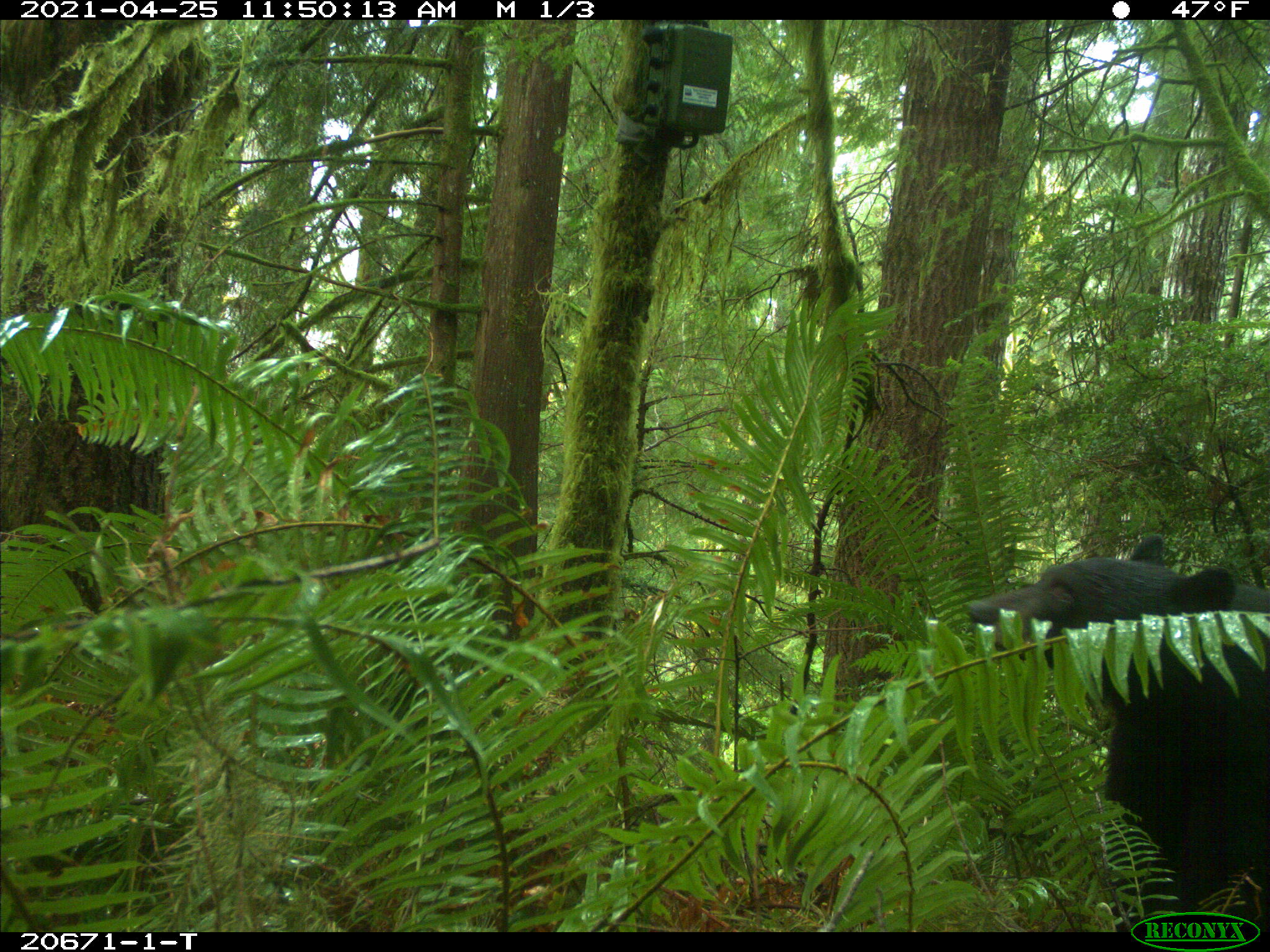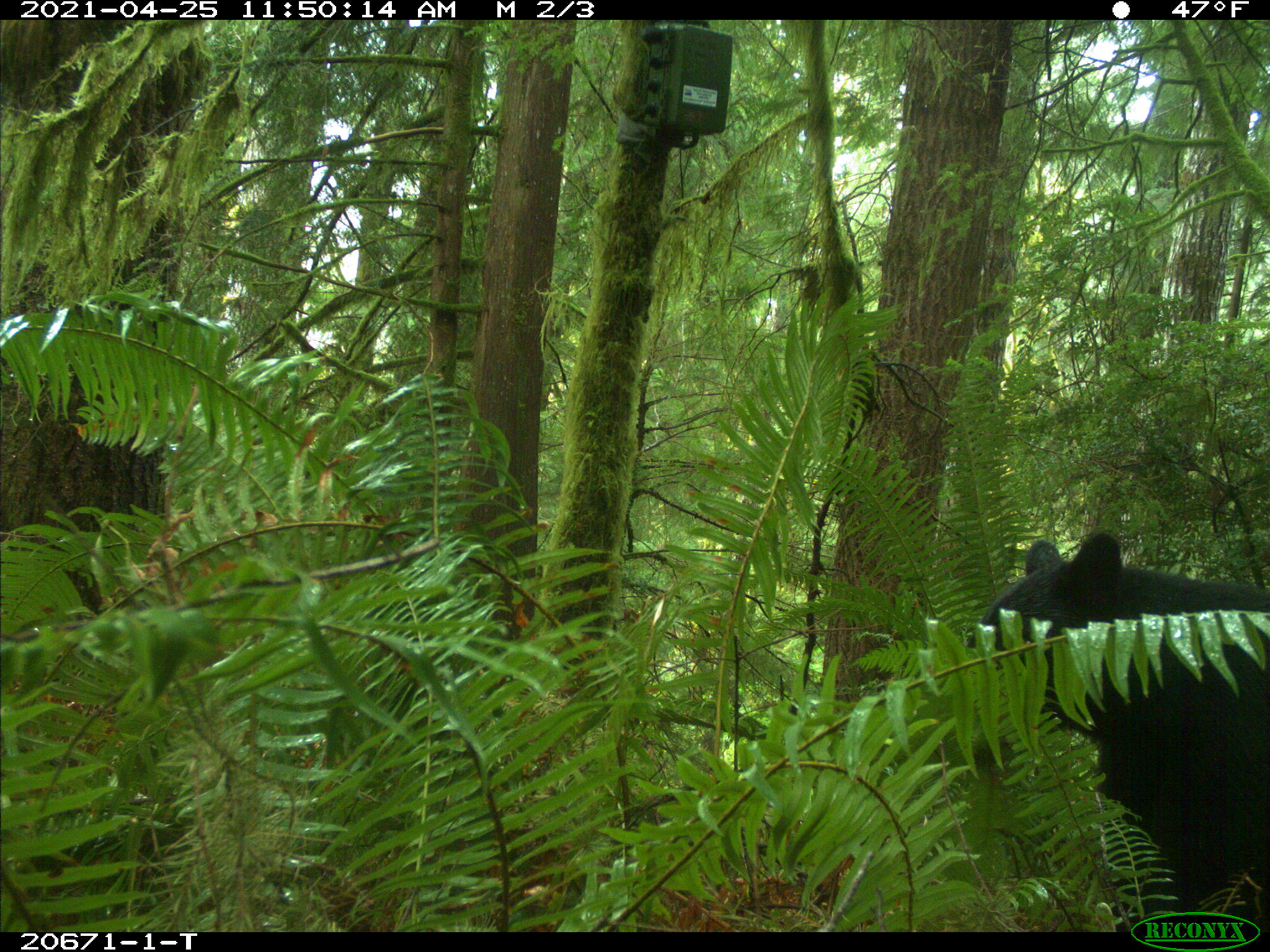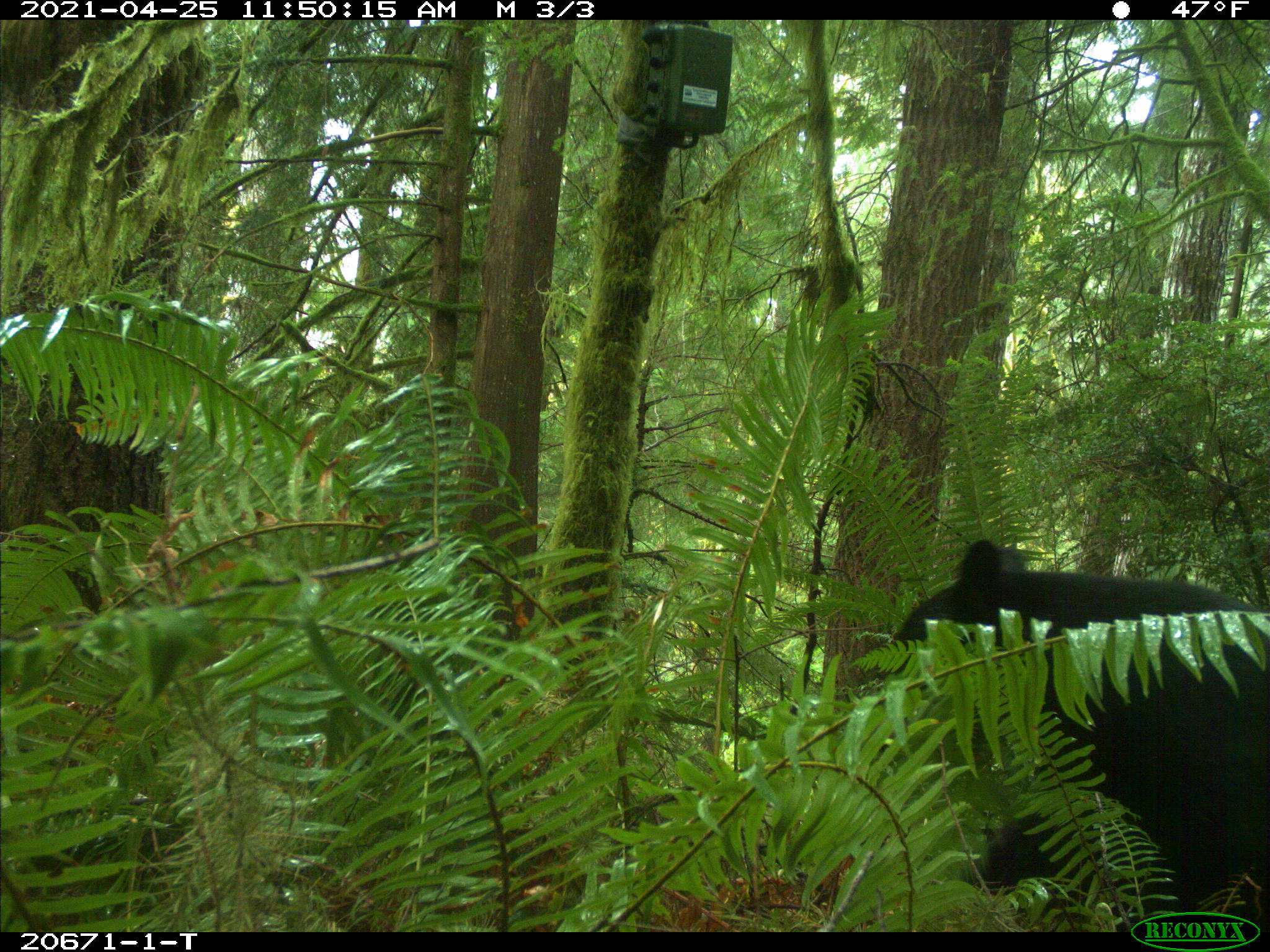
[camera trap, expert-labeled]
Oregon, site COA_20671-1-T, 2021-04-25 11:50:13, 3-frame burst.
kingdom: Animalia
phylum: Chordata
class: Mammalia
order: Carnivora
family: Ursidae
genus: Ursus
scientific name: Ursus americanus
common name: american black bear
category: black bear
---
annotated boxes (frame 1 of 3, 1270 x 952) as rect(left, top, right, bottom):
black bear: rect(955, 532, 1267, 911)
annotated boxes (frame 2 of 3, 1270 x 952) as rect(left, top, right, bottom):
black bear: rect(925, 534, 1269, 906)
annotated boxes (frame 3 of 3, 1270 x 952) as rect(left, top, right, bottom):
black bear: rect(837, 534, 1269, 910)